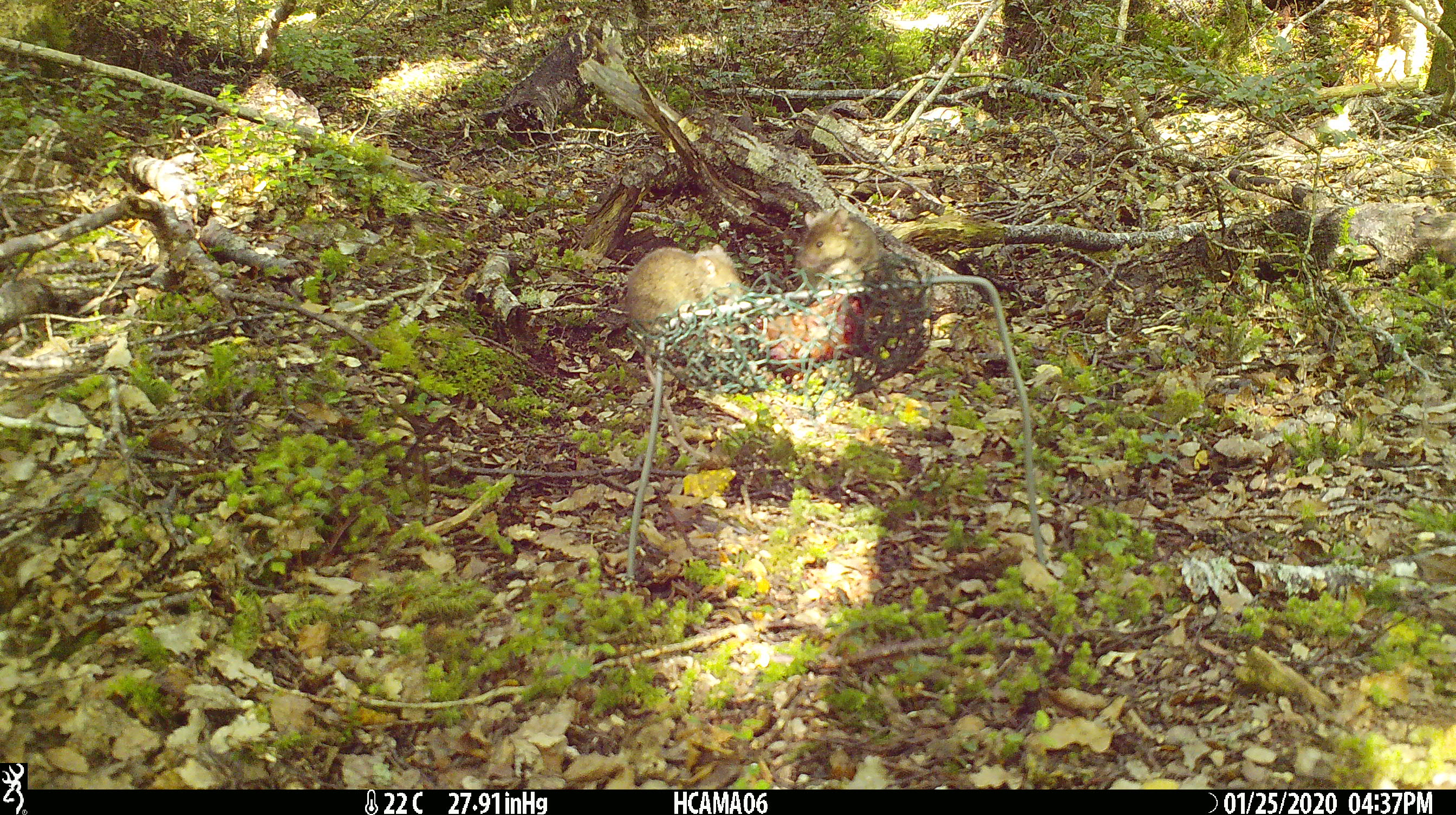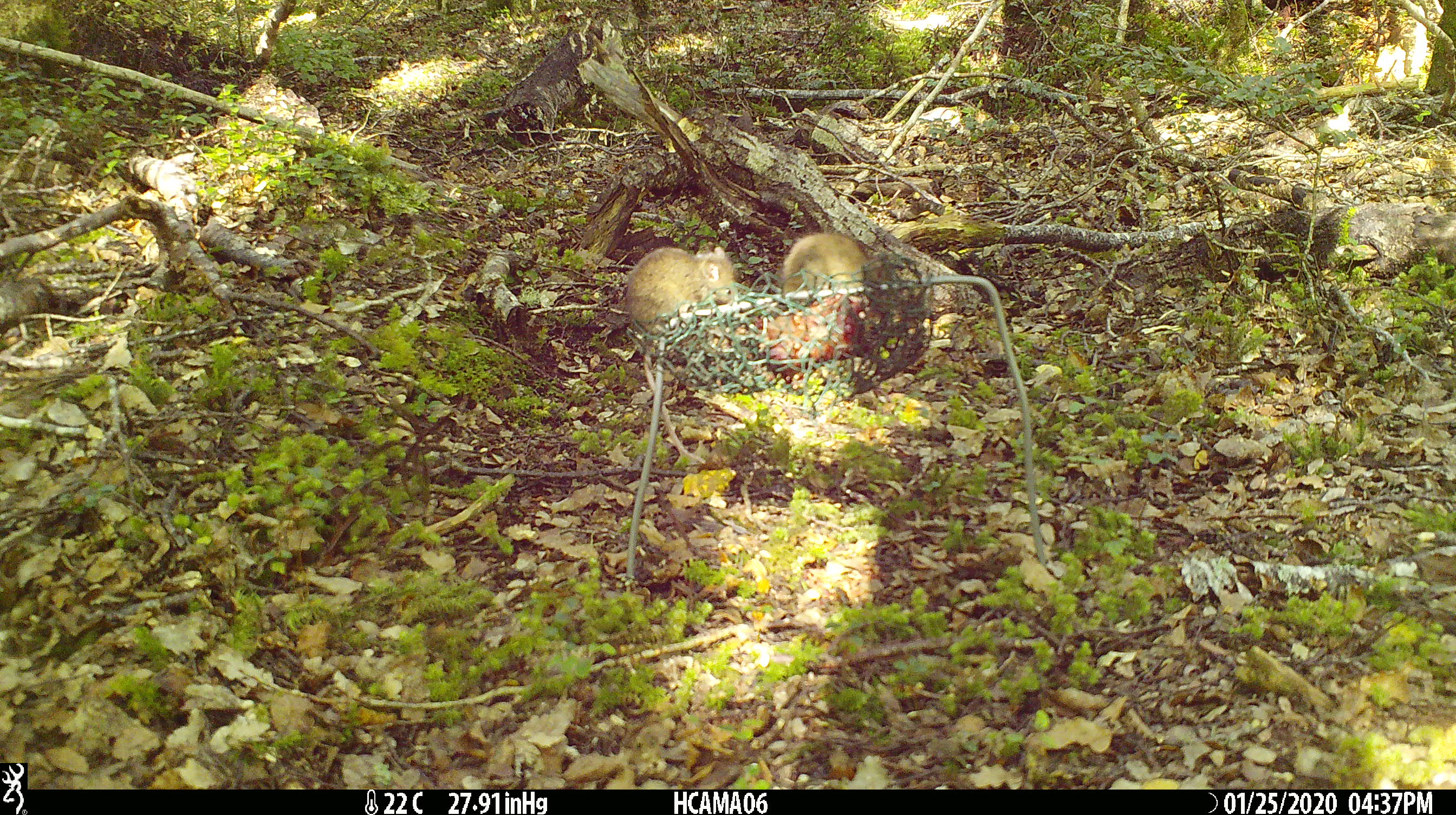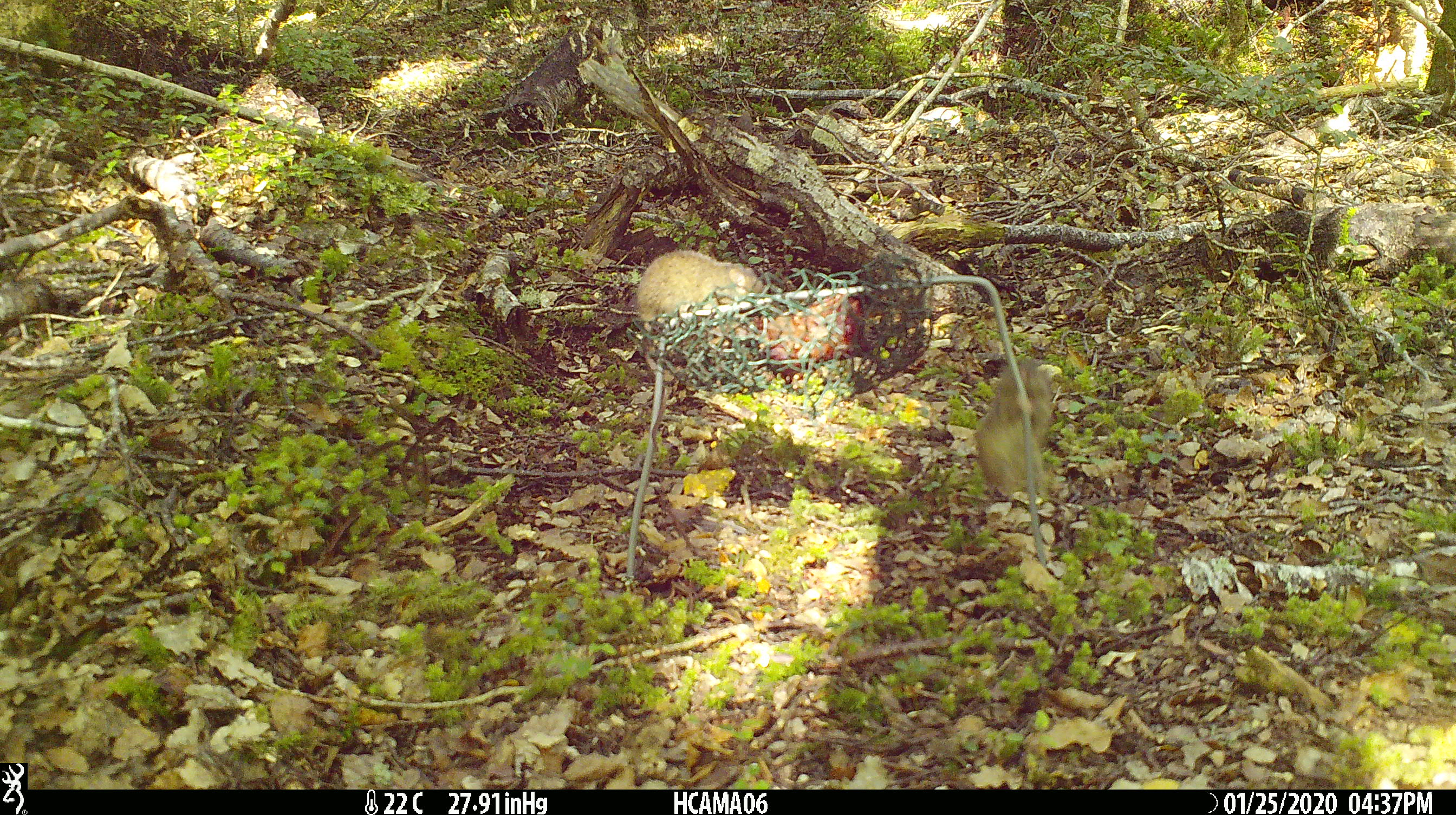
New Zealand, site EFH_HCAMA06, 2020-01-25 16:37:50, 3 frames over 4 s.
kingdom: Animalia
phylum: Chordata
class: Mammalia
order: Rodentia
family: Muridae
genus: Mus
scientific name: Mus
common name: mouse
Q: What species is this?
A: Mouse (Mus).